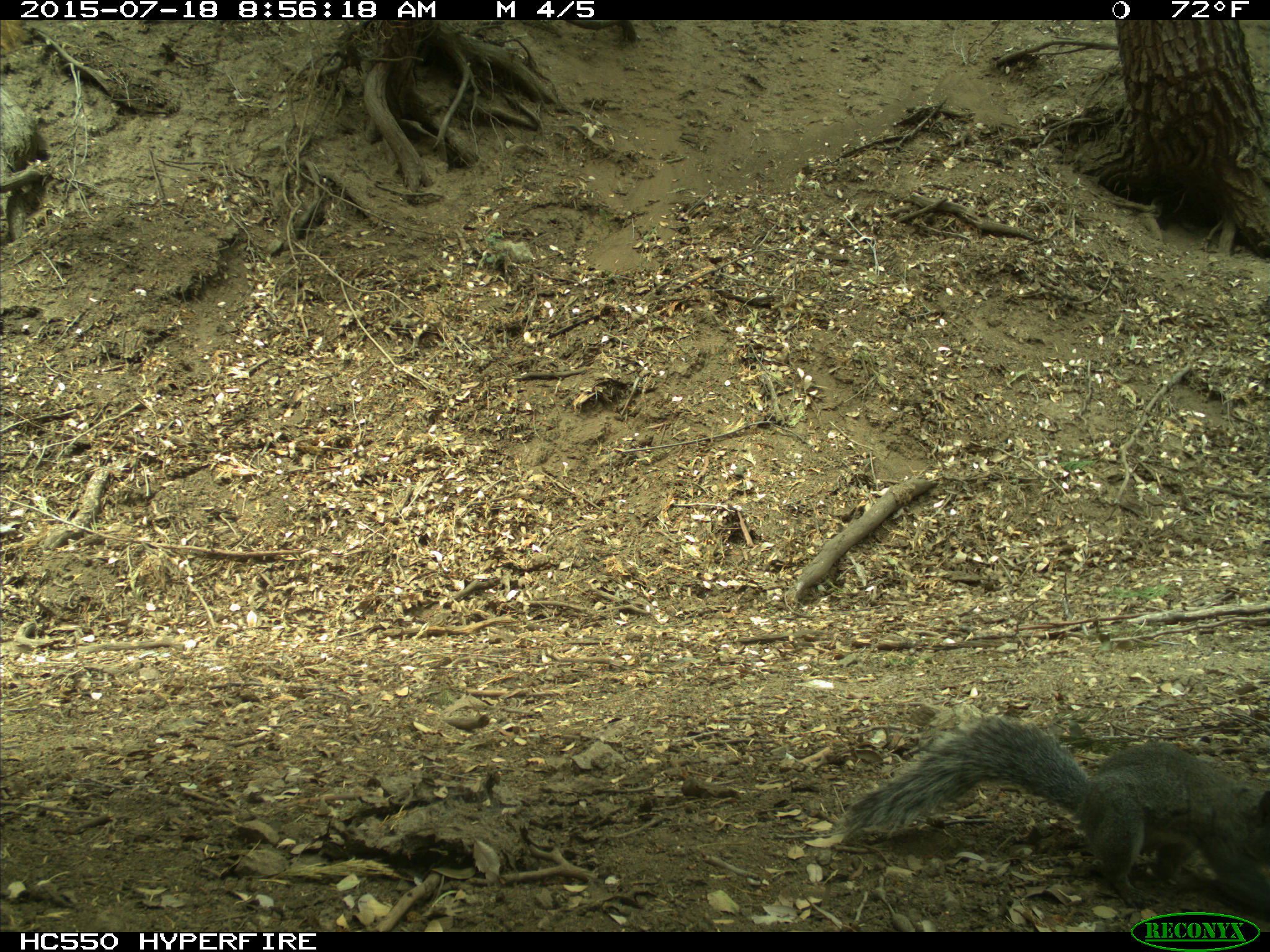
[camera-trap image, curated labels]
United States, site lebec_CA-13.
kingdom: Animalia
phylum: Chordata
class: Mammalia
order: Rodentia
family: Sciuridae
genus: Sciurus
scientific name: Sciurus carolinensis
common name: eastern gray squirrel